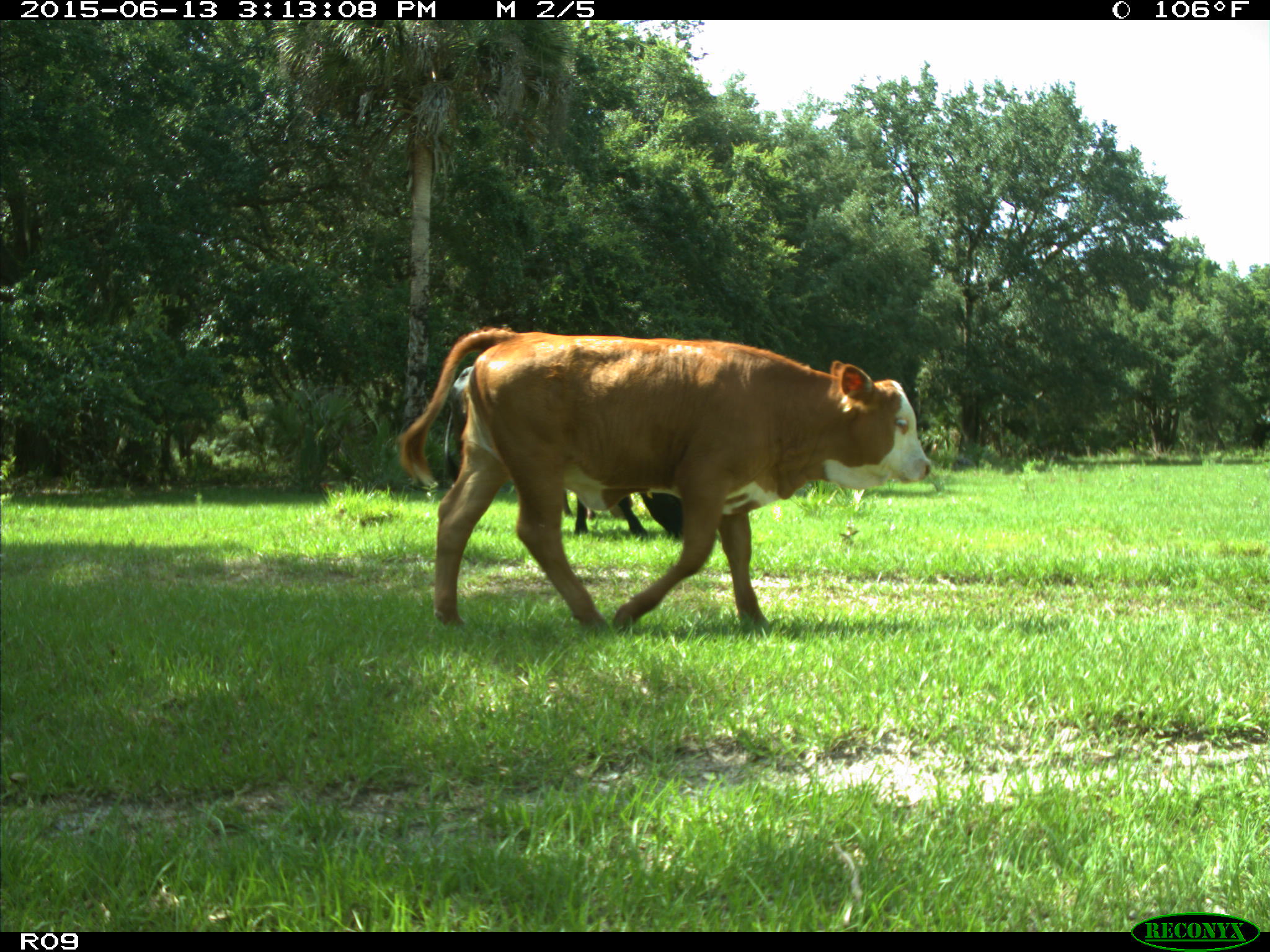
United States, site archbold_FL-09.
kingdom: Animalia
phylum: Chordata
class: Mammalia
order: Artiodactyla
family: Bovidae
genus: Bos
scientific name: Bos taurus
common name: domestic cow